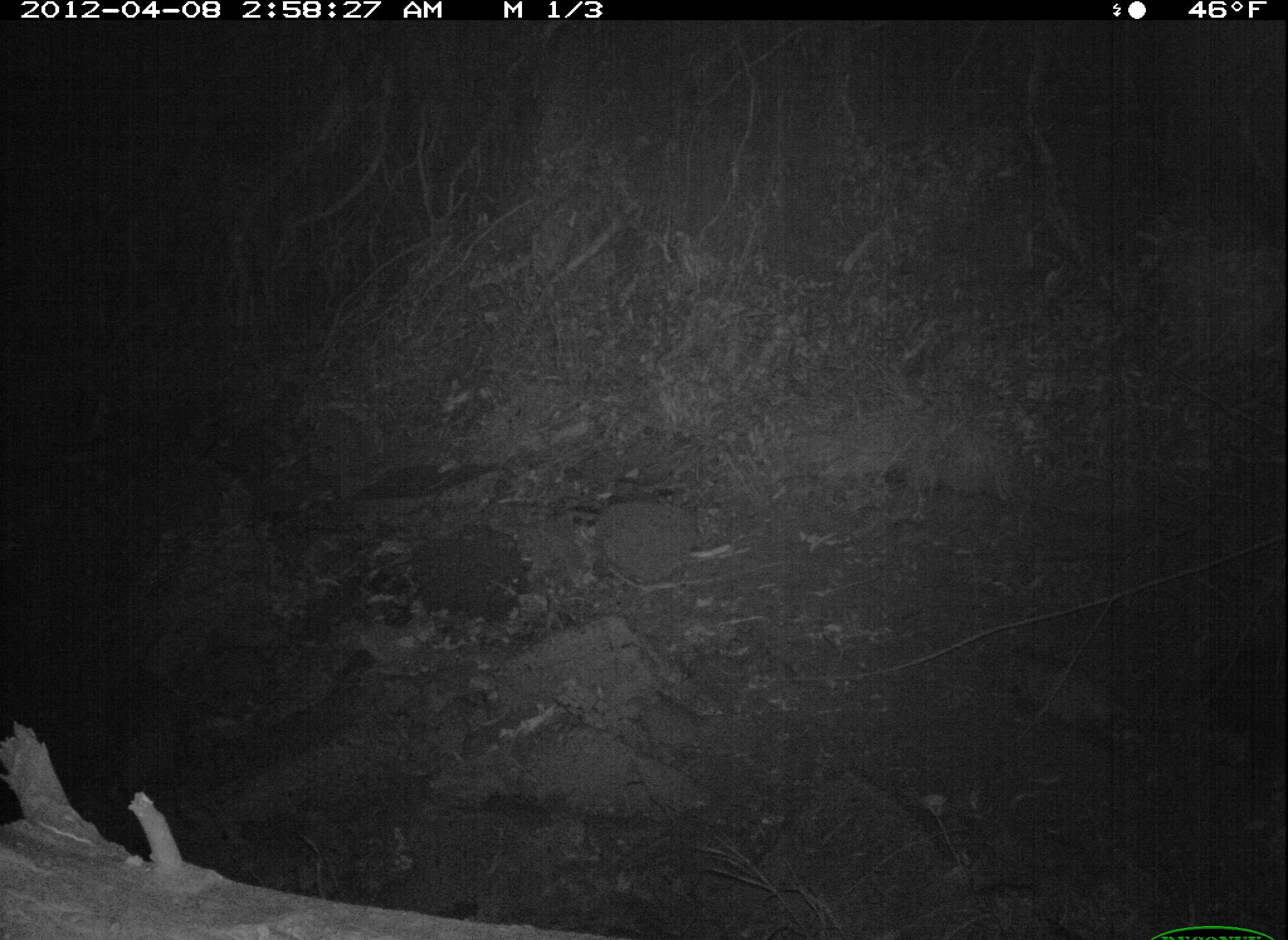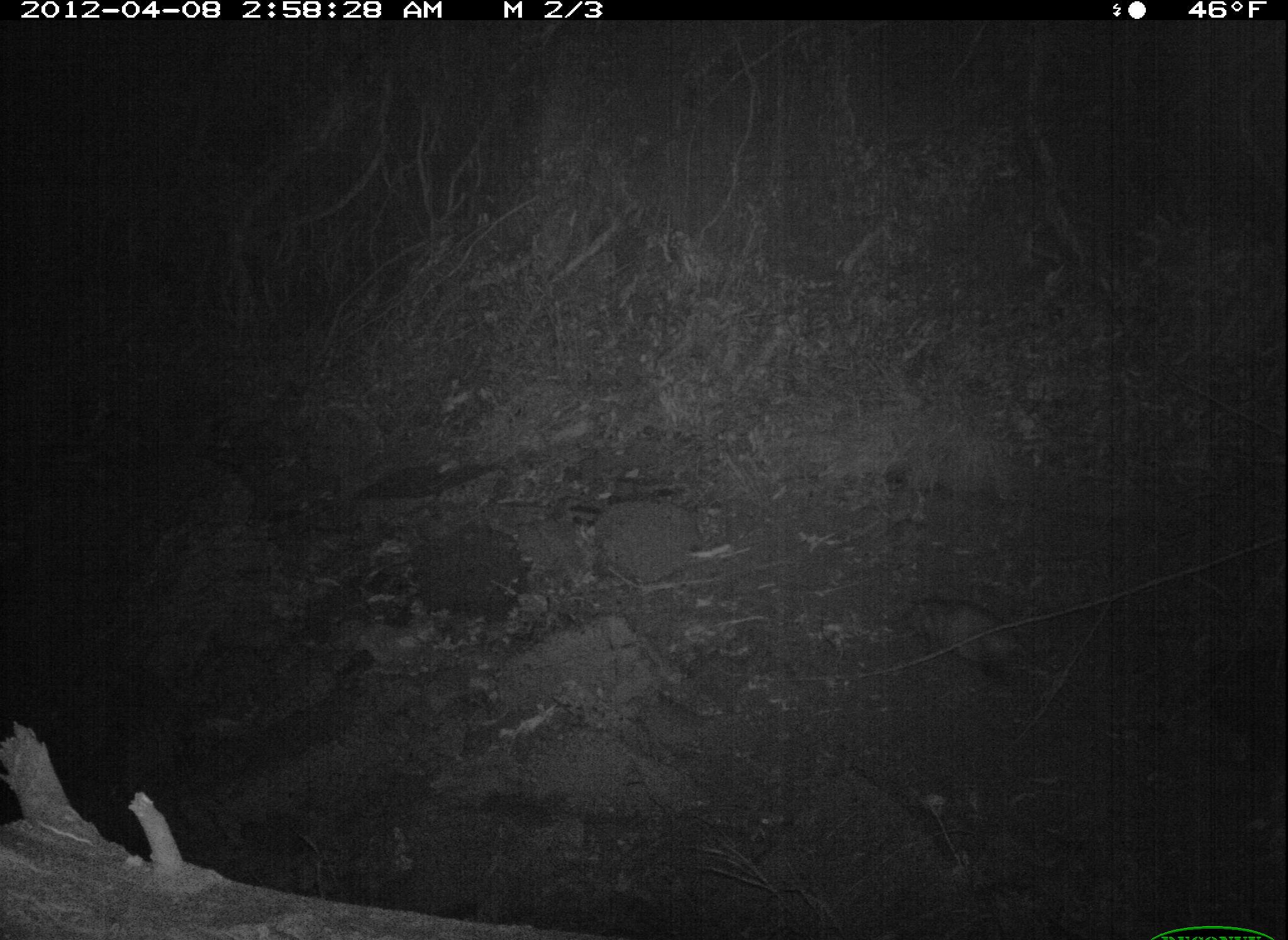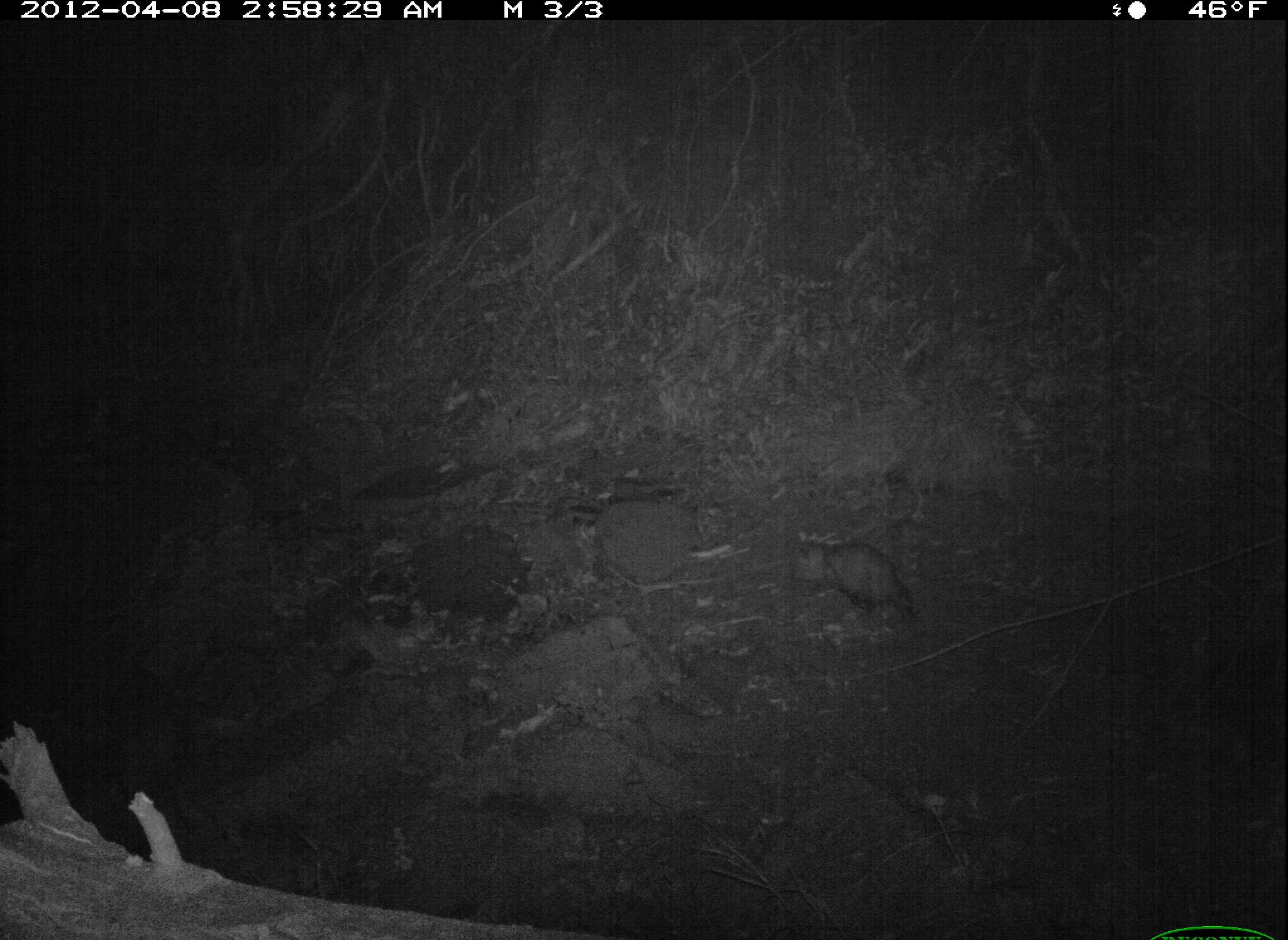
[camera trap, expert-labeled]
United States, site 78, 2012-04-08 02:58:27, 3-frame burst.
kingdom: Animalia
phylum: Chordata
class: Mammalia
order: Didelphimorphia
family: Didelphidae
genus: Didelphis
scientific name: Didelphis virginiana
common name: virginia opossum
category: opossum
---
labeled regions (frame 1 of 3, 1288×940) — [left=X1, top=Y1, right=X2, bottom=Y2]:
opossum: [left=990, top=639, right=1190, bottom=751]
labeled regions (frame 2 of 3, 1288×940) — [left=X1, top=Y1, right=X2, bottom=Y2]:
opossum: [left=882, top=572, right=1051, bottom=699]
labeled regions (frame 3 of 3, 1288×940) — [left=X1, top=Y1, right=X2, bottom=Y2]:
opossum: [left=781, top=524, right=935, bottom=648]